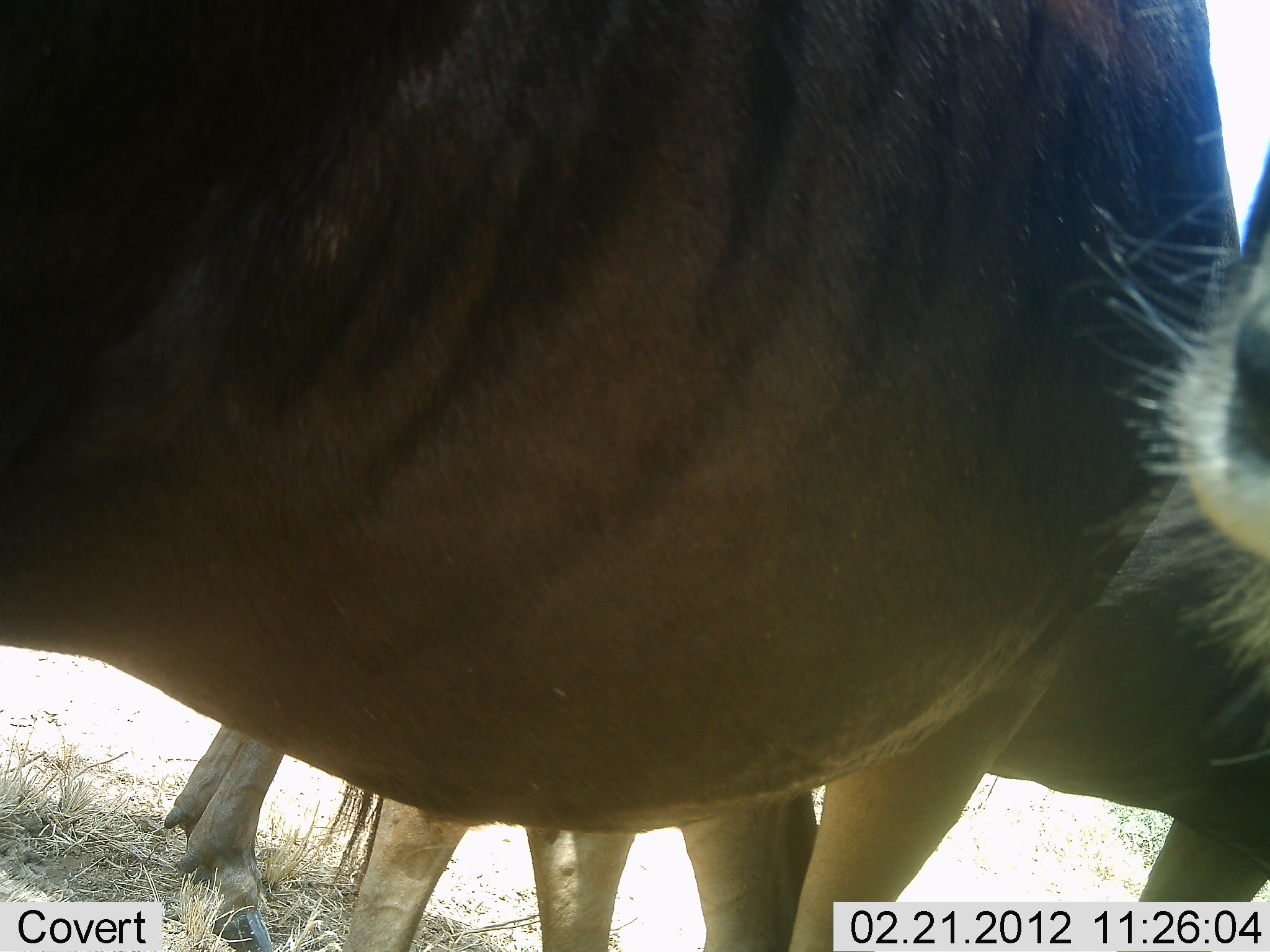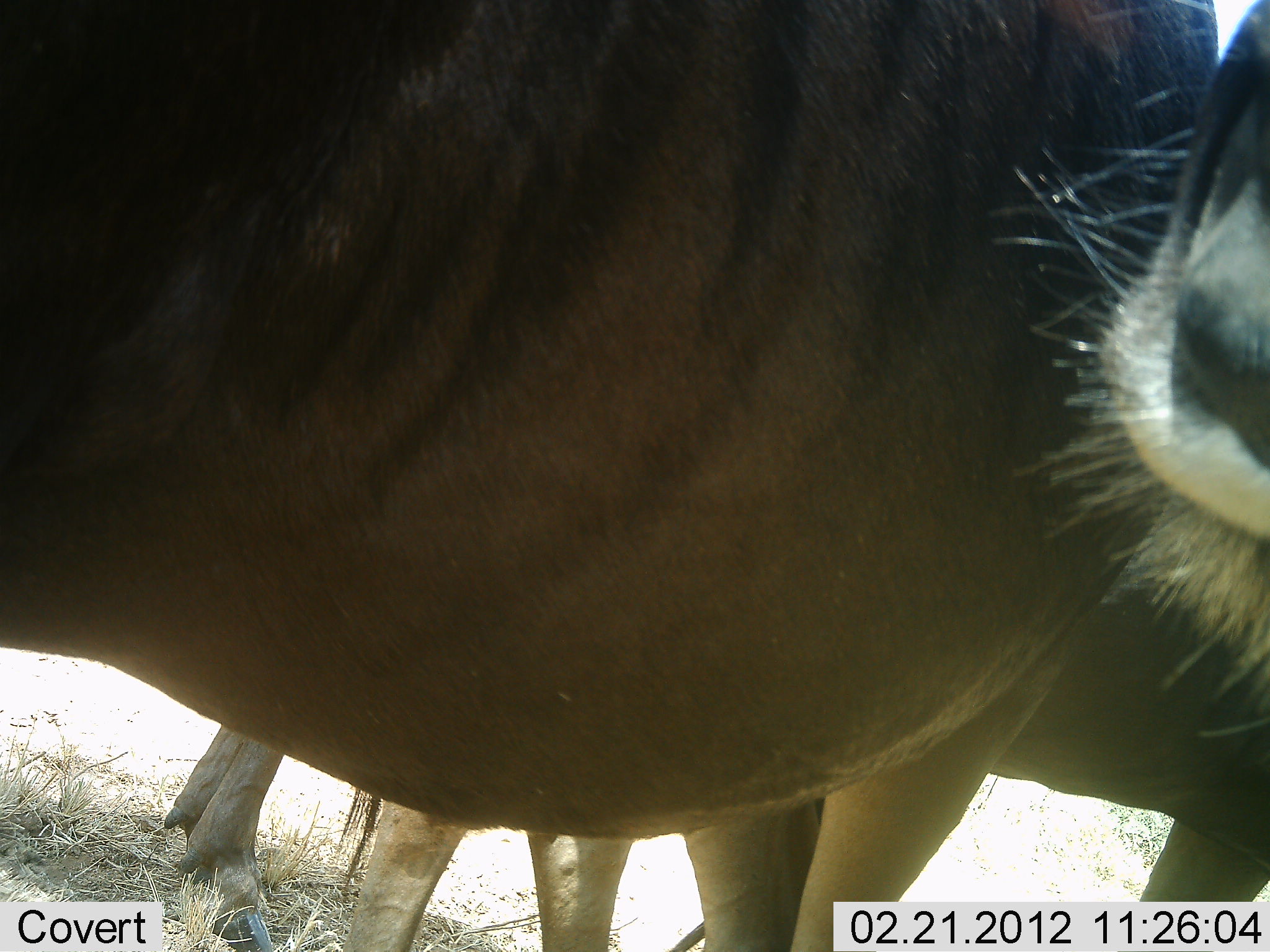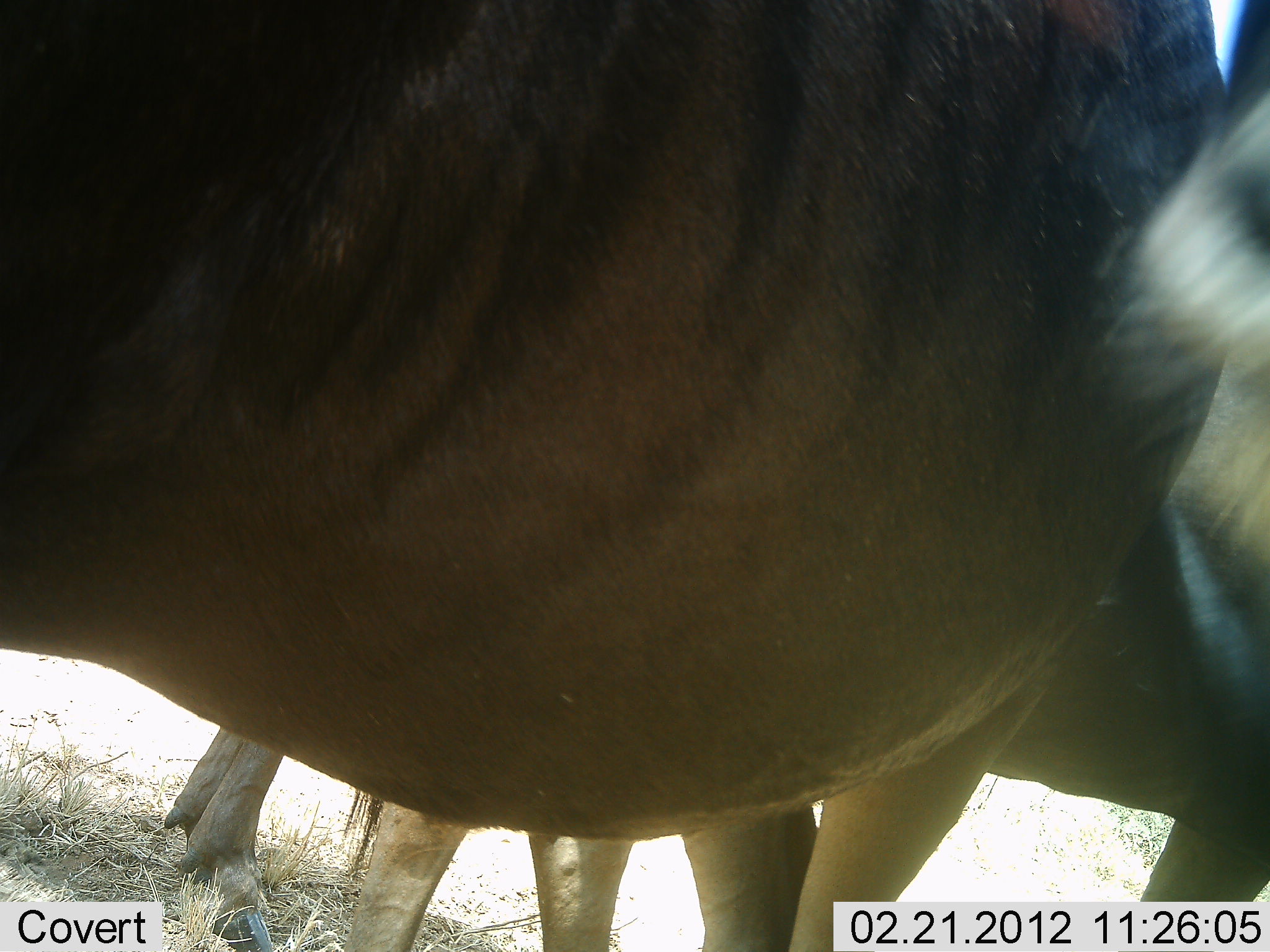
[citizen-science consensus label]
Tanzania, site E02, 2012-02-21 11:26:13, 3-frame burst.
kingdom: Animalia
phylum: Chordata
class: Mammalia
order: Artiodactyla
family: Bovidae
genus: Connochaetes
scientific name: Connochaetes taurinus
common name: blue wildebeest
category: wildebeest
Wildebeest (blue wildebeest) (Connochaetes taurinus), count 3. Behavior (volunteer vote fractions): standing 100%, resting 4%, moving 8%, interacting 0%. Young present (vote fraction): 0%. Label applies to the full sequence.